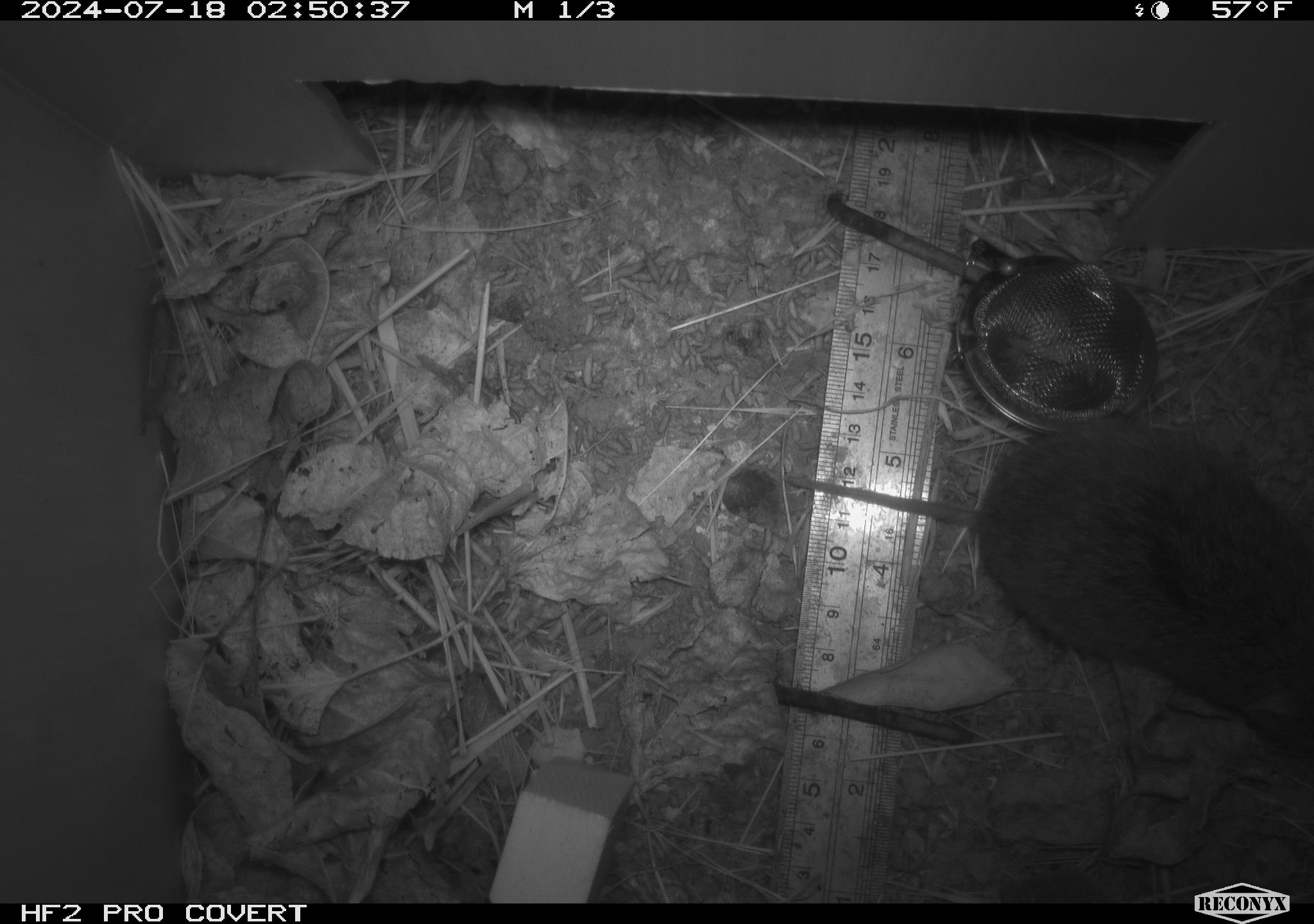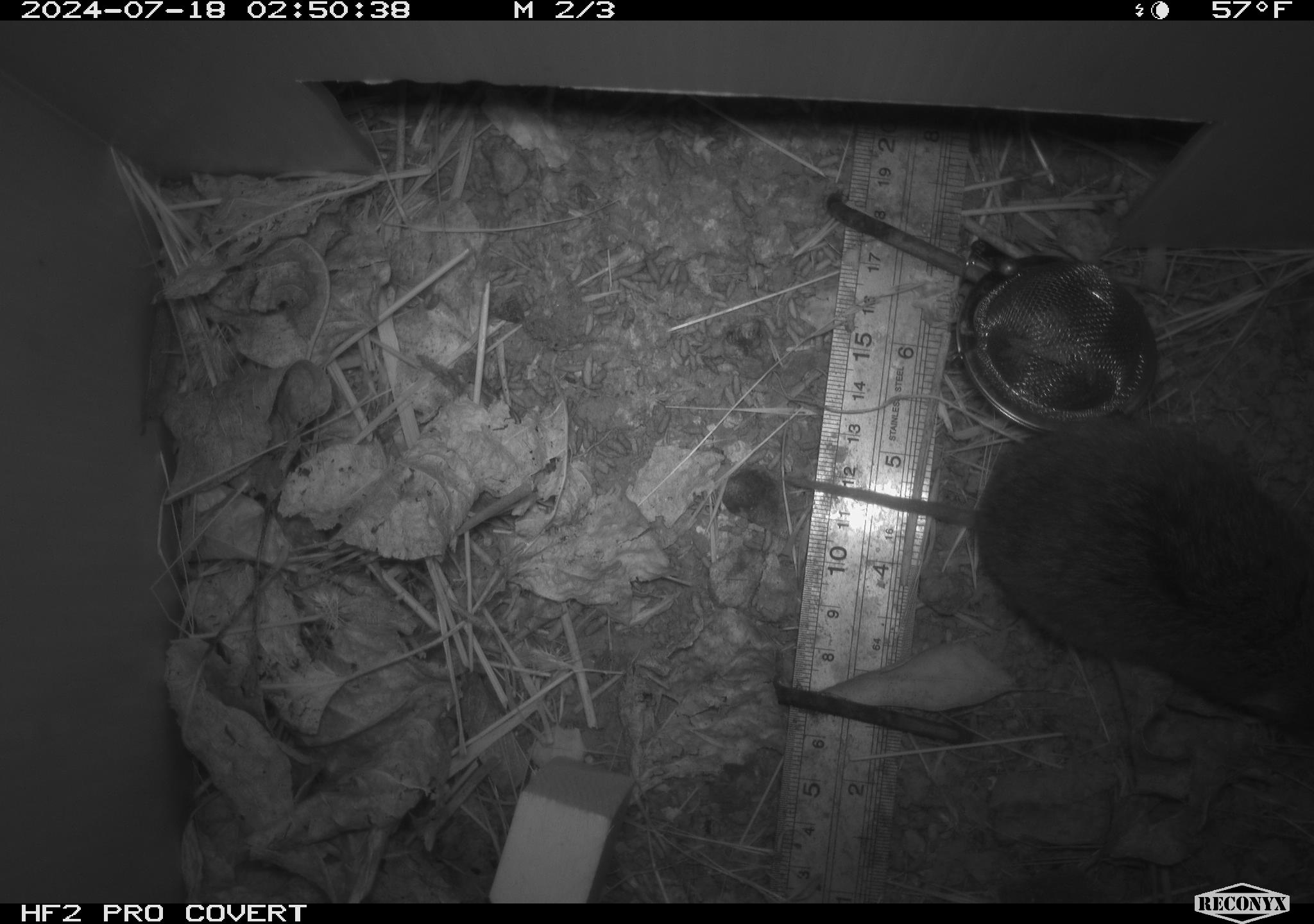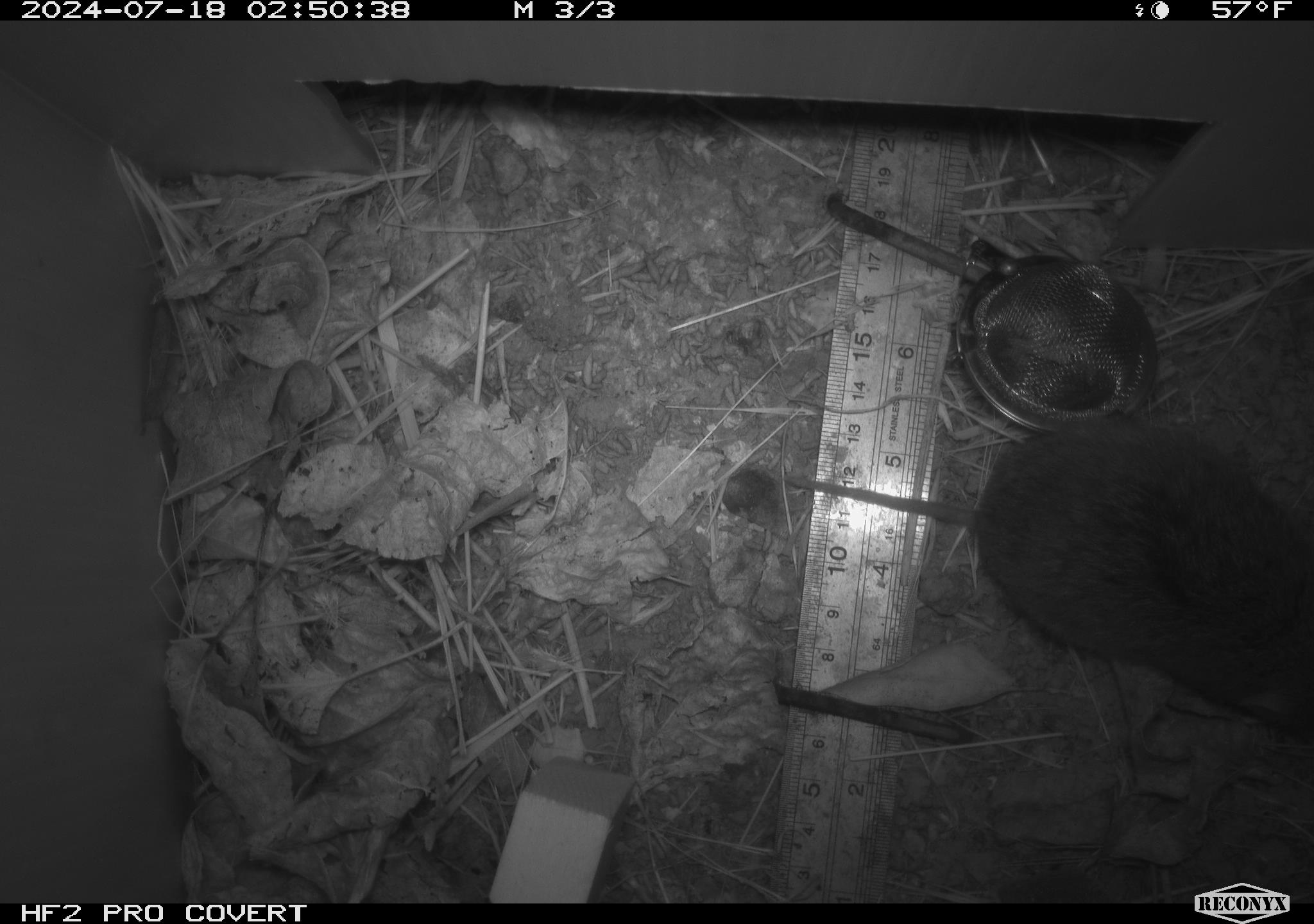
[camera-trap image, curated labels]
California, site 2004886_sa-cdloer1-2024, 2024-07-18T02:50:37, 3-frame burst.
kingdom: Animalia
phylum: Chordata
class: Mammalia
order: Rodentia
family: Cricetidae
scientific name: Arvicolinae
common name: voles, lemmings, and muskrats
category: arvicolinae subfamily